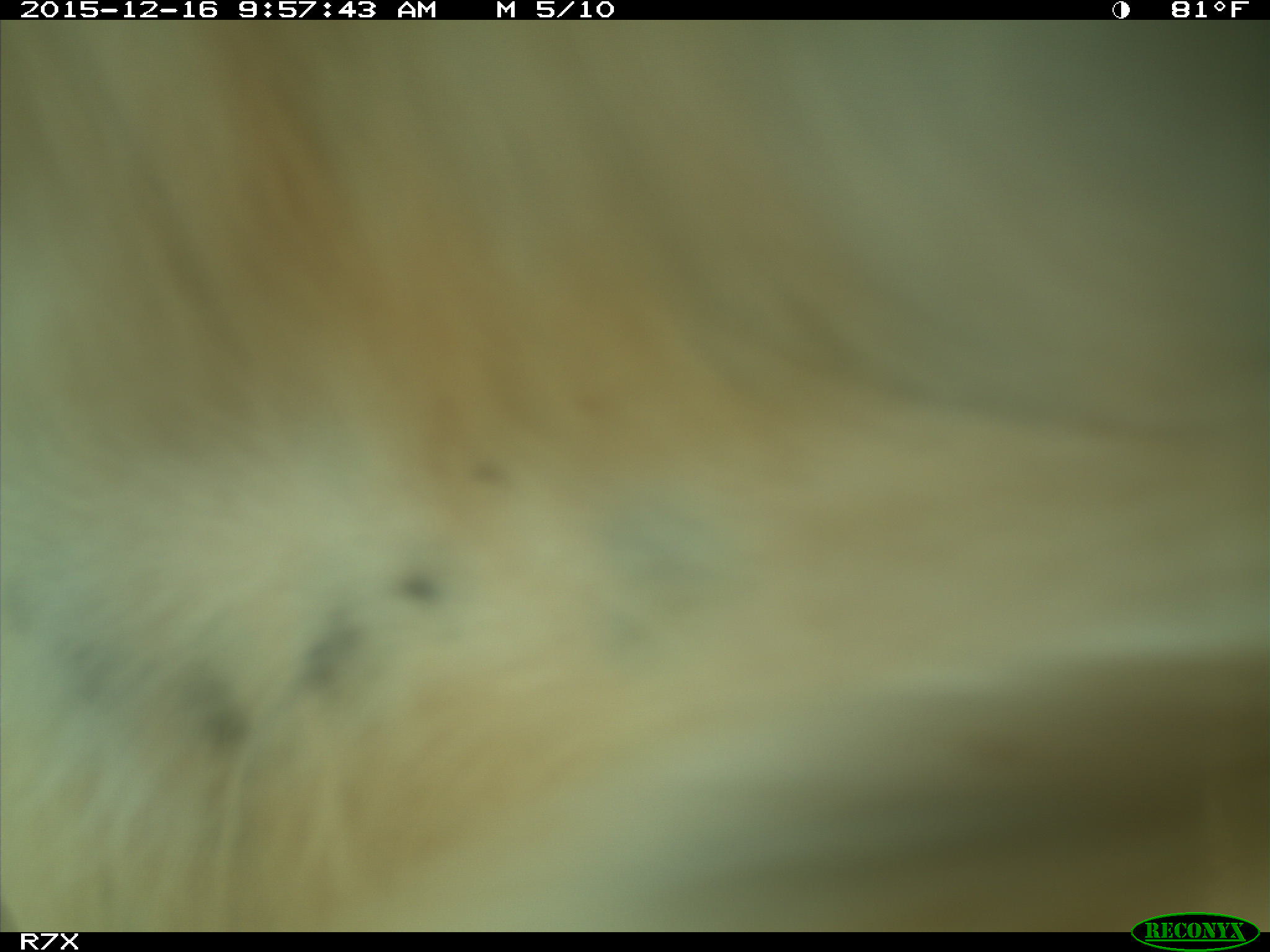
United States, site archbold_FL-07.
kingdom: Animalia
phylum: Chordata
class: Mammalia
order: Artiodactyla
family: Bovidae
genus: Bos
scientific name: Bos taurus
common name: domestic cow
Bos taurus (domestic cow).